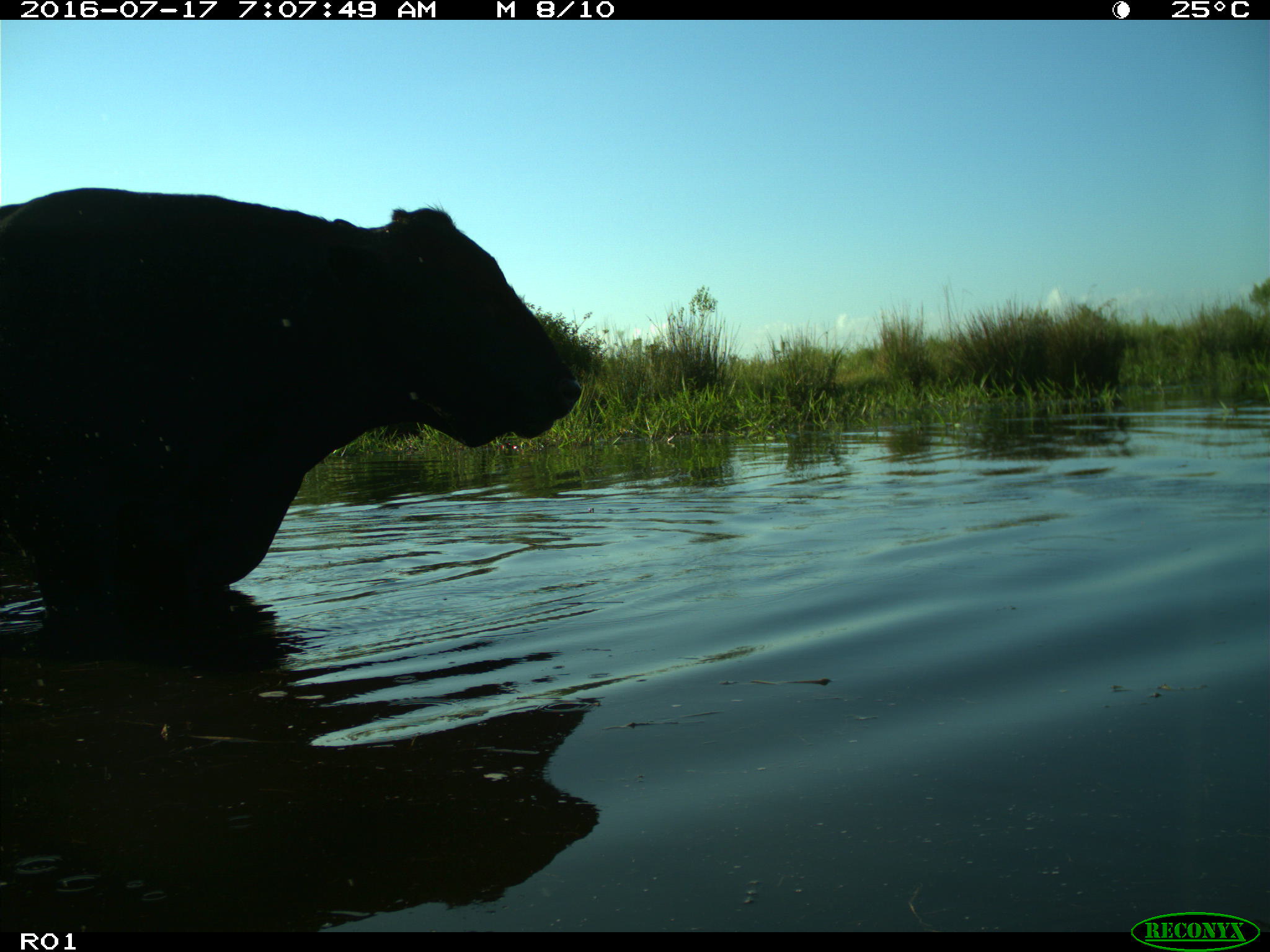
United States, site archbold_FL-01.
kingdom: Animalia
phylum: Chordata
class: Mammalia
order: Artiodactyla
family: Bovidae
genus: Bos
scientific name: Bos taurus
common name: domestic cow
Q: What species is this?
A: Bos taurus (domestic cow).